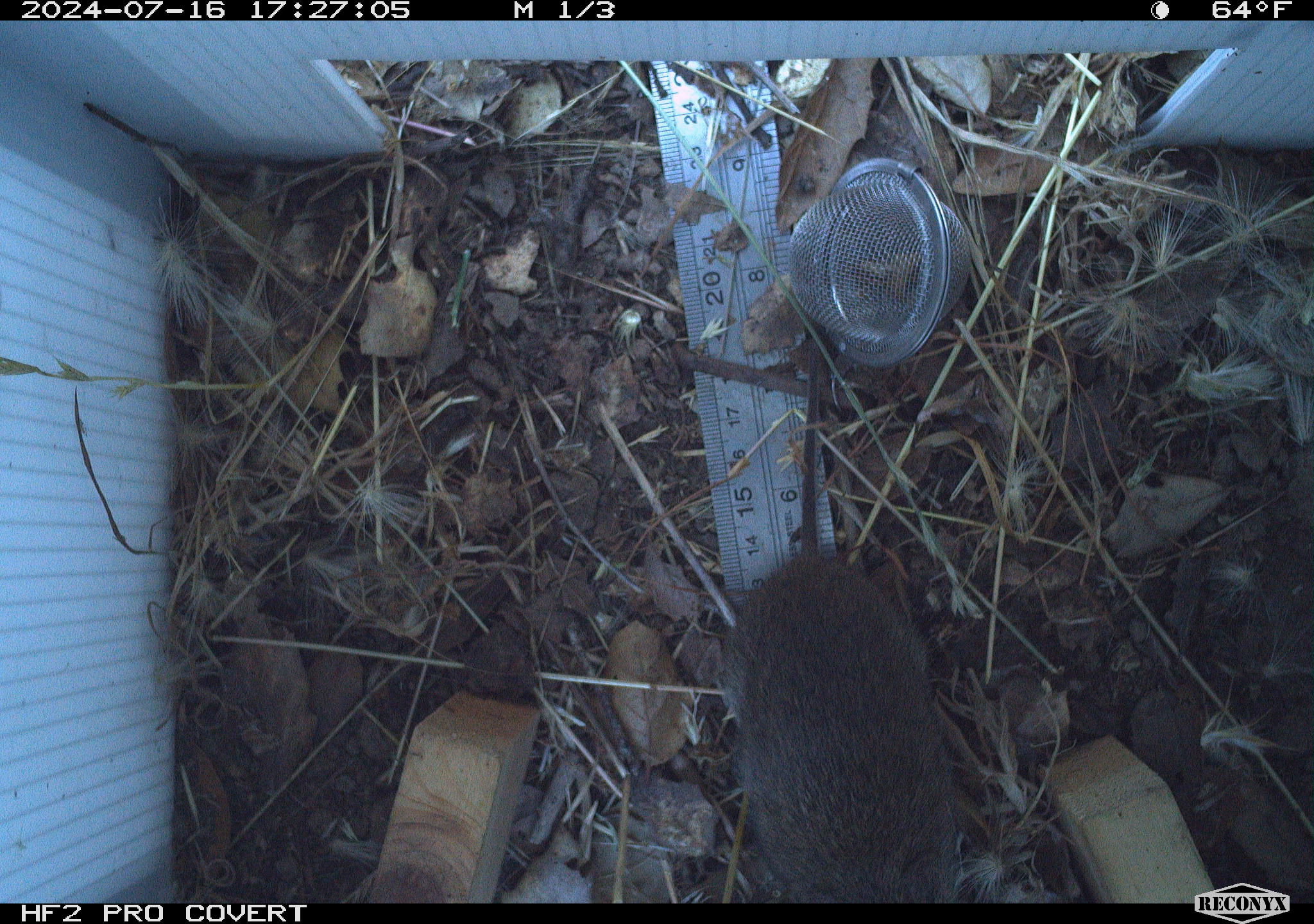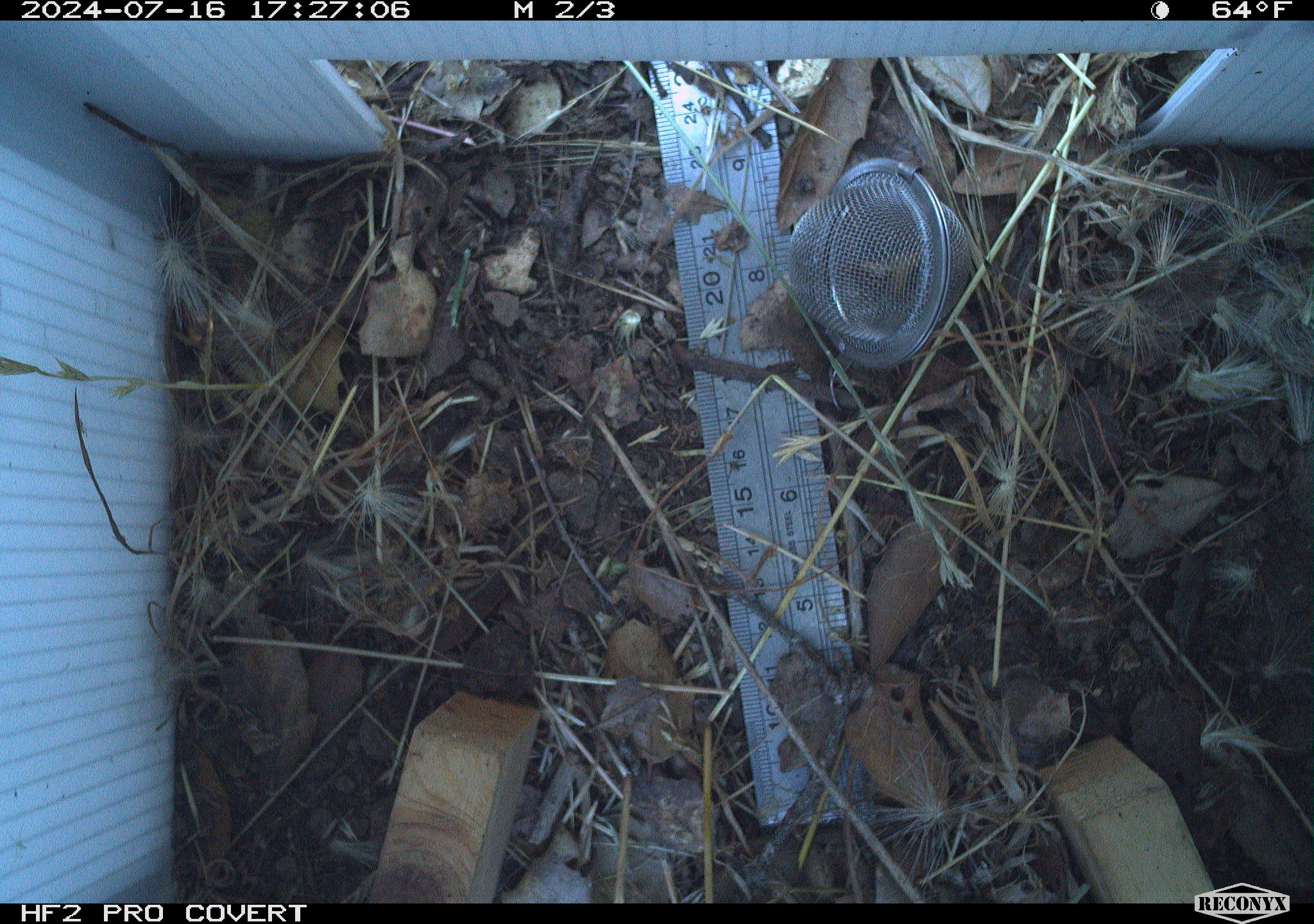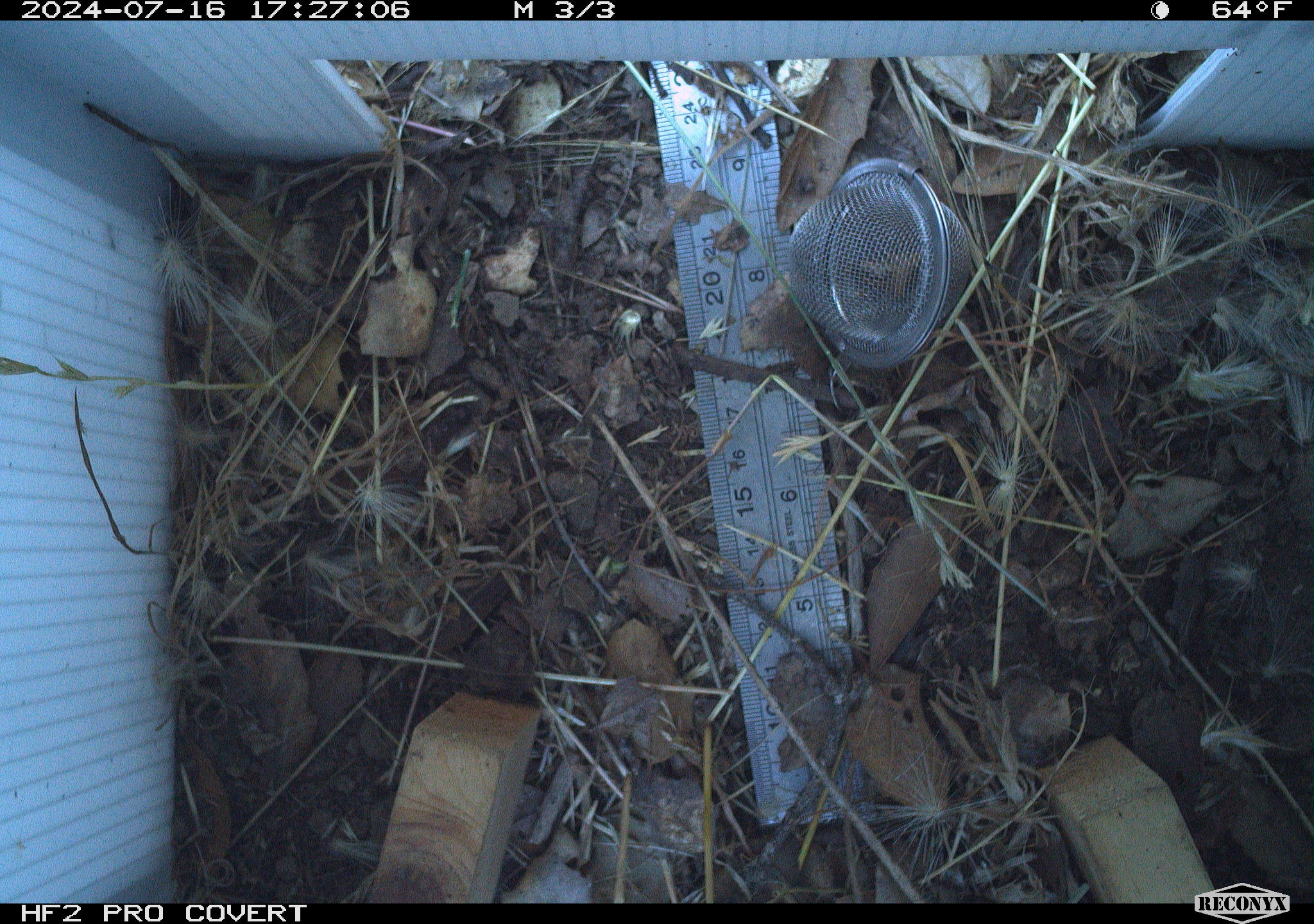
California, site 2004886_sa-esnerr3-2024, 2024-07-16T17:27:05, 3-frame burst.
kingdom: Animalia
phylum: Chordata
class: Mammalia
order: Rodentia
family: Cricetidae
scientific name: Cricetidae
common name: hamsters, voles, lemmings, and allies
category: cricetidae family